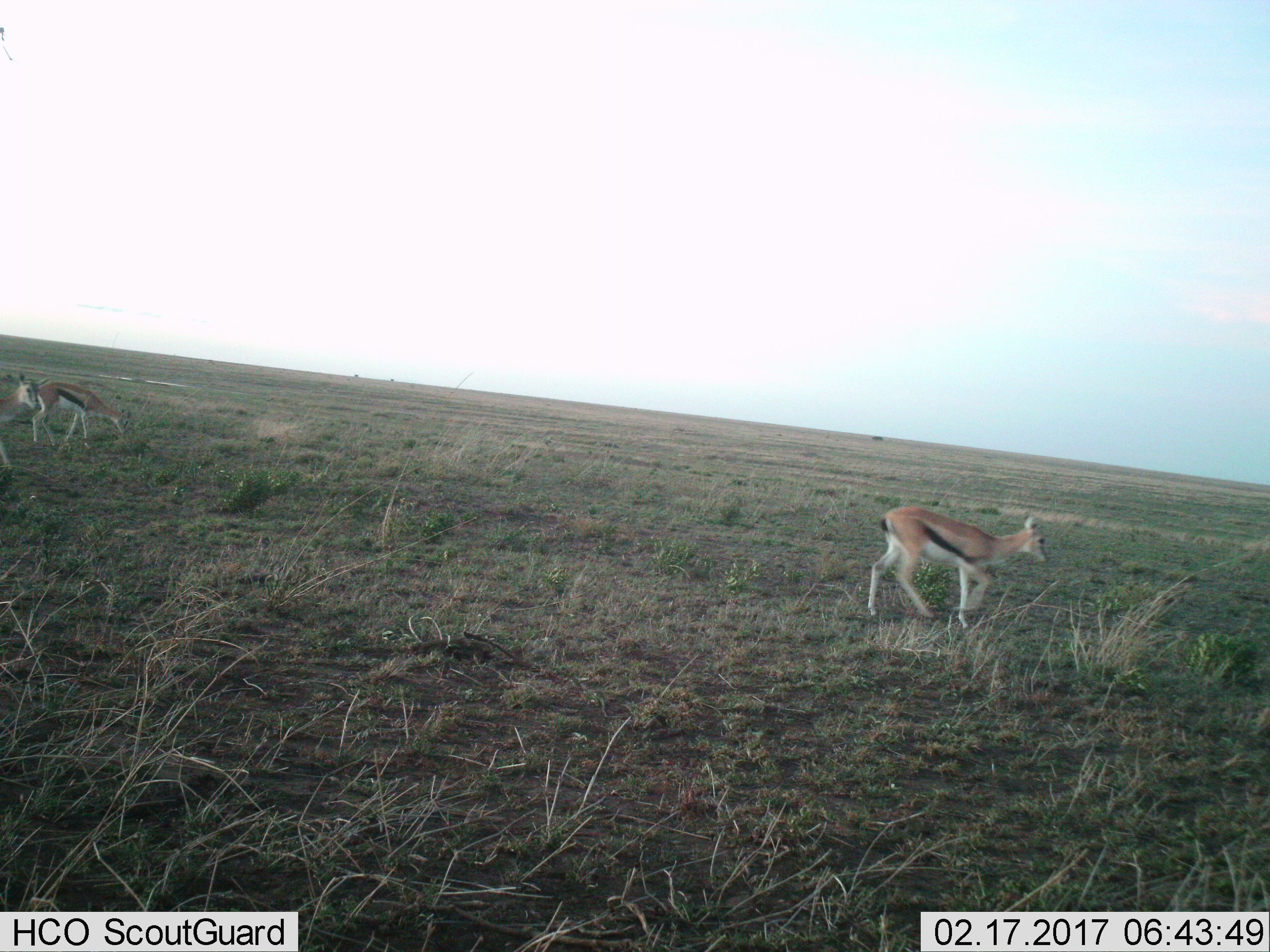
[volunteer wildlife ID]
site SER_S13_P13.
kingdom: Animalia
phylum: Chordata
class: Mammalia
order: Artiodactyla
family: Bovidae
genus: Eudorcas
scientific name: Eudorcas thomsonii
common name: thomson's gazelle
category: gazellethomsons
Gazellethomsons (thomson's gazelle) (Eudorcas thomsonii), count 3. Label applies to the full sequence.